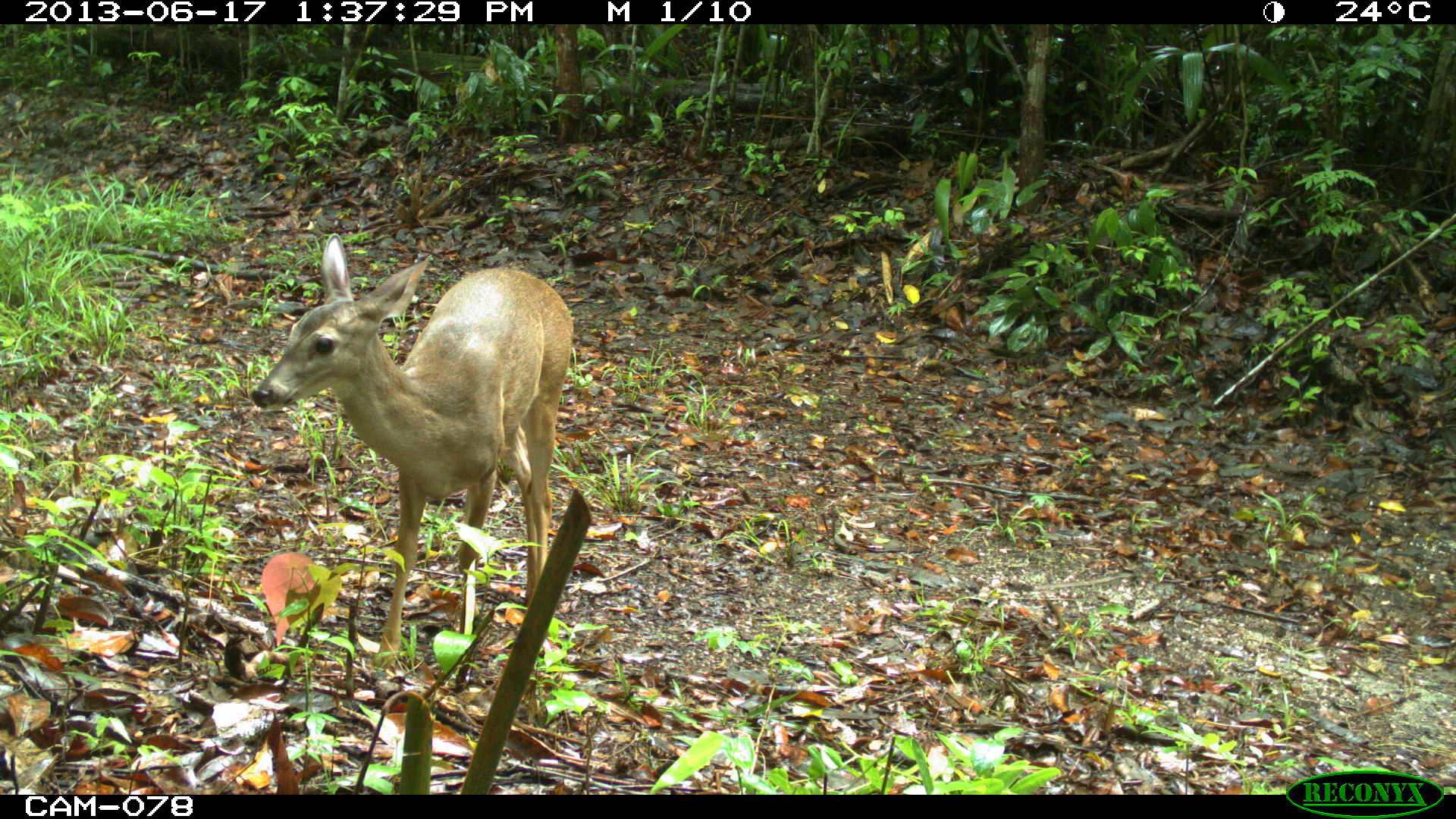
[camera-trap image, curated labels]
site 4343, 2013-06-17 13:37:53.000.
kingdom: Animalia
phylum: Chordata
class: Mammalia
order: Artiodactyla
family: Cervidae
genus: Odocoileus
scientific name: Odocoileus virginianus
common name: white-tailed deer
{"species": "Odocoileus virginianus (white-tailed deer)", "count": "2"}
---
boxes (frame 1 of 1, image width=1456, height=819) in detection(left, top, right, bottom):
odocoileus virginianus: detection(250, 233, 572, 670)